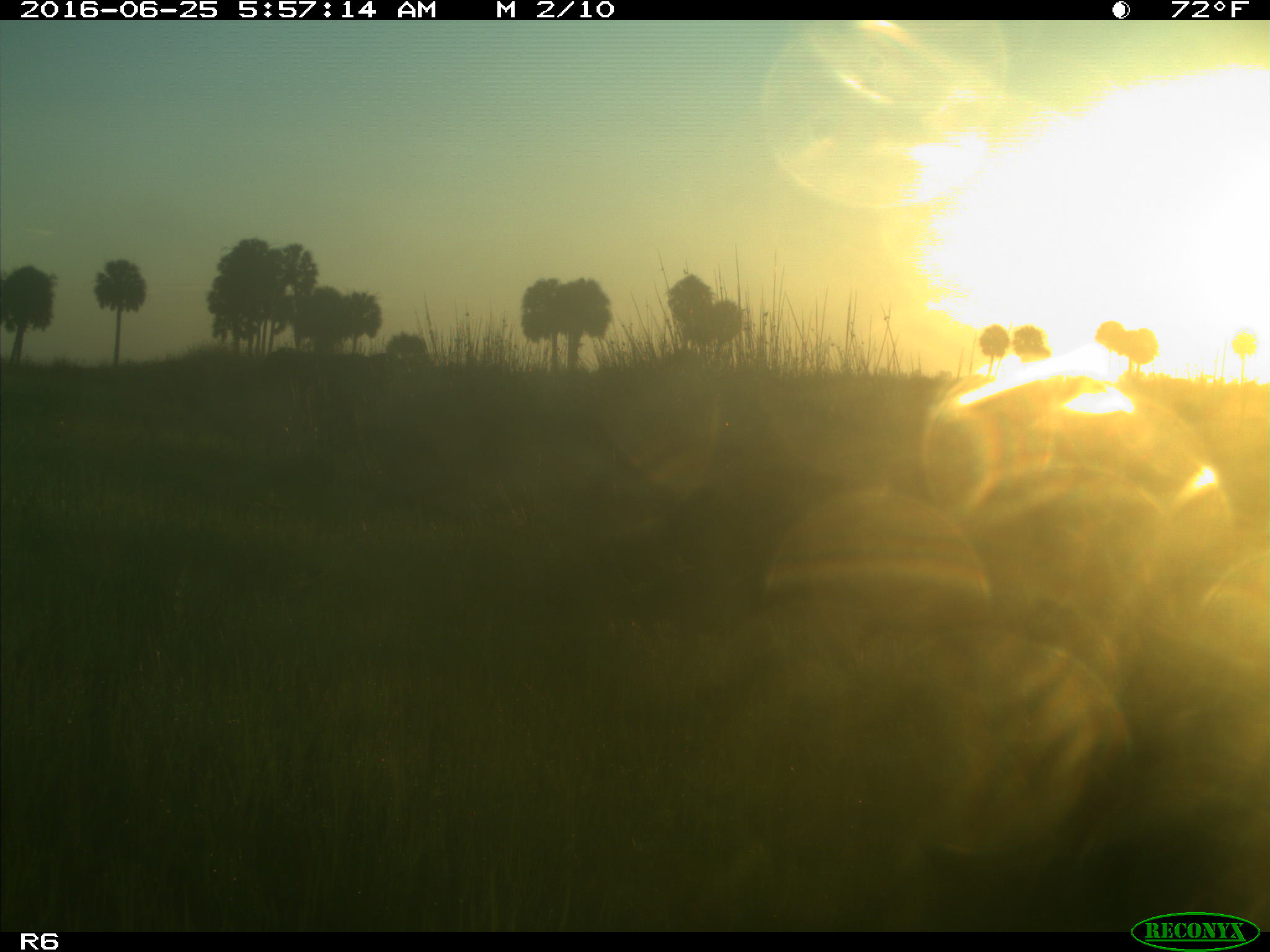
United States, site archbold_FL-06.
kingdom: Animalia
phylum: Chordata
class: Mammalia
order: Artiodactyla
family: Bovidae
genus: Bos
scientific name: Bos taurus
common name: domestic cow